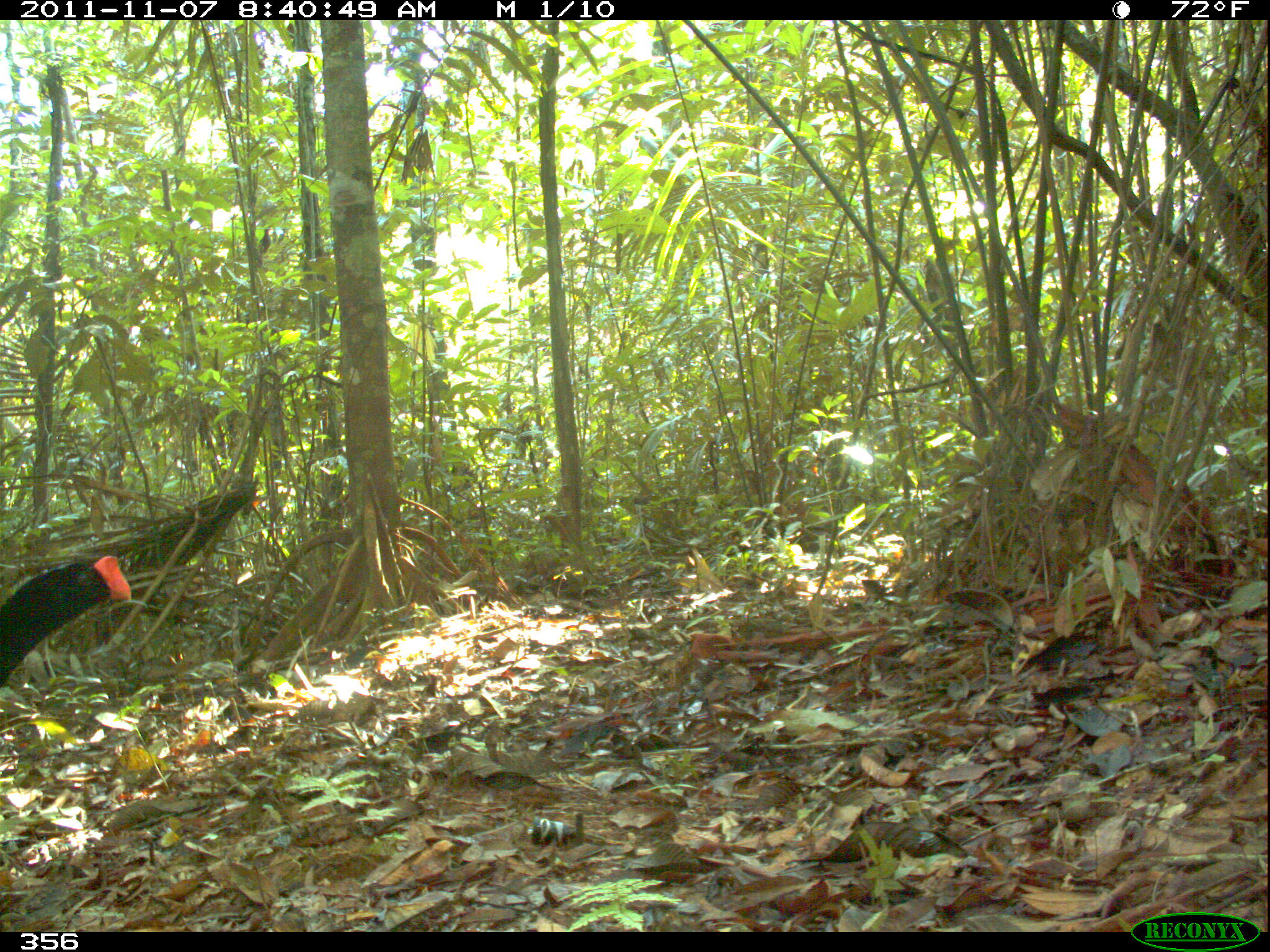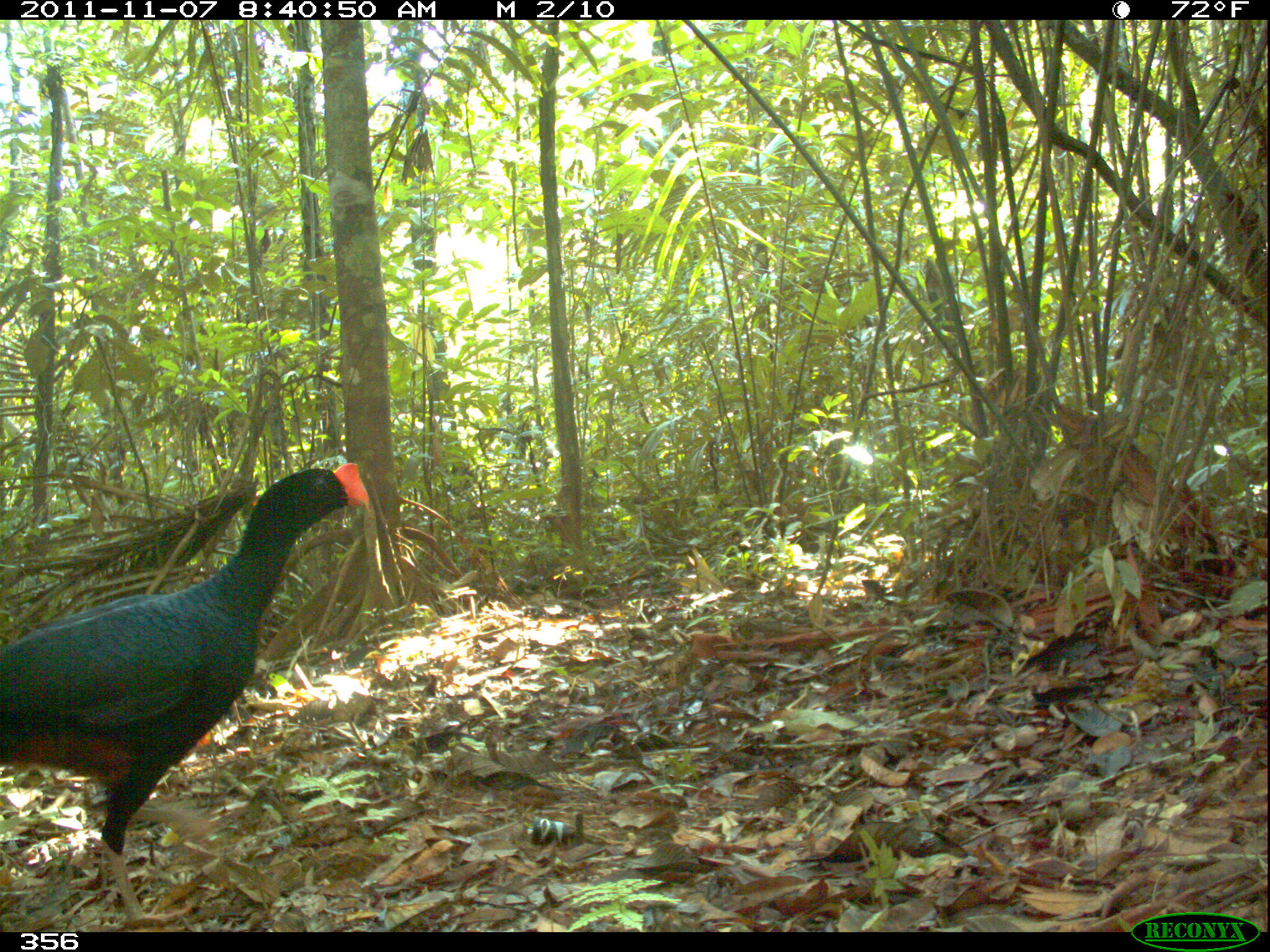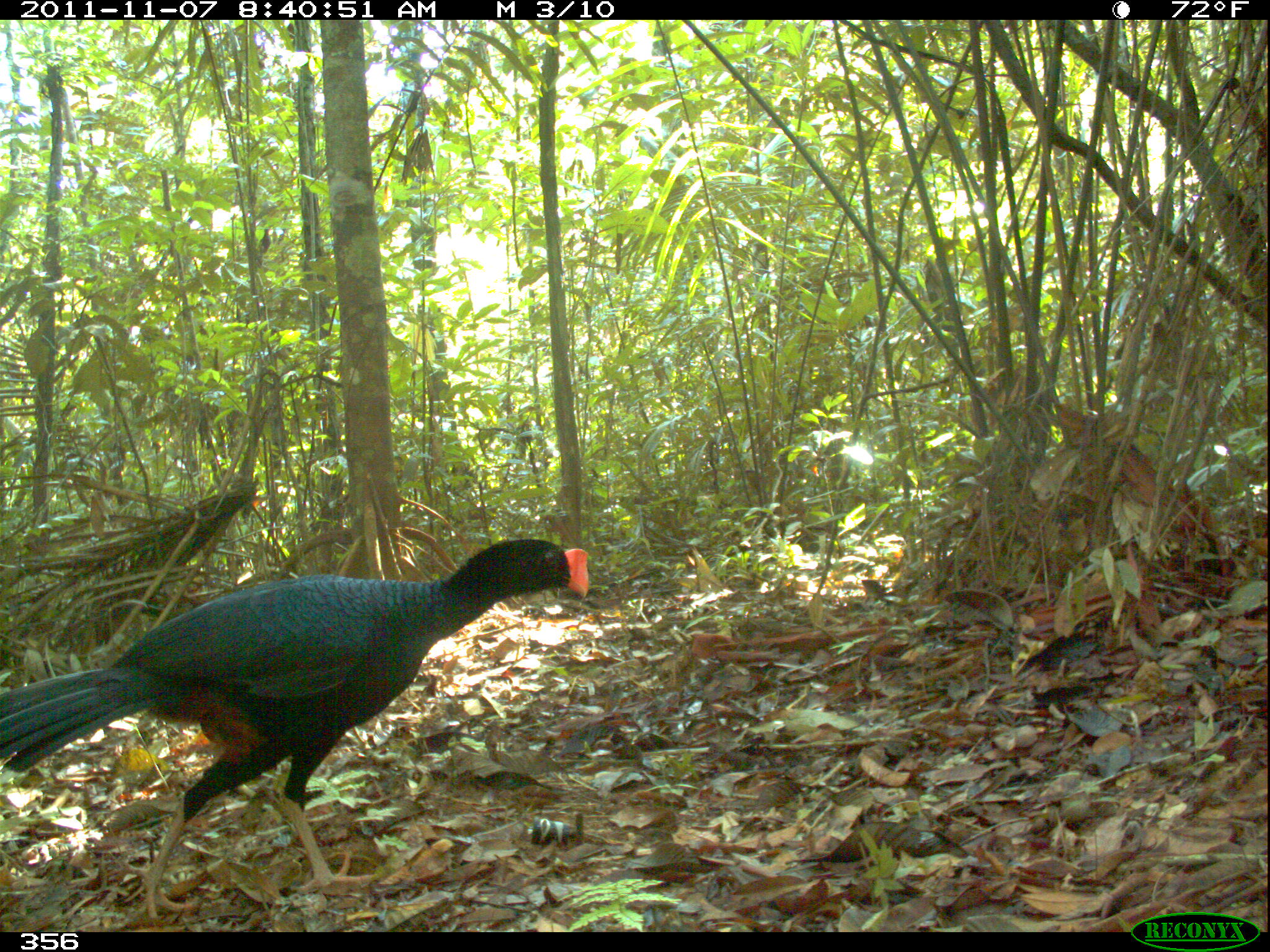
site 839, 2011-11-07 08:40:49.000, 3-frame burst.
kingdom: Animalia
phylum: Chordata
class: Aves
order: Galliformes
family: Cracidae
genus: Mitu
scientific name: Mitu tuberosum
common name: razor-billed curassow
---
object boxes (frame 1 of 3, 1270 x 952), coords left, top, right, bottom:
mitu tuberosum: 1, 553, 132, 691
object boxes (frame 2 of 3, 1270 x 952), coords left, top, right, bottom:
mitu tuberosum: 0, 455, 370, 930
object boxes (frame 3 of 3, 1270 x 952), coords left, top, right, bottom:
mitu tuberosum: 1, 534, 591, 921